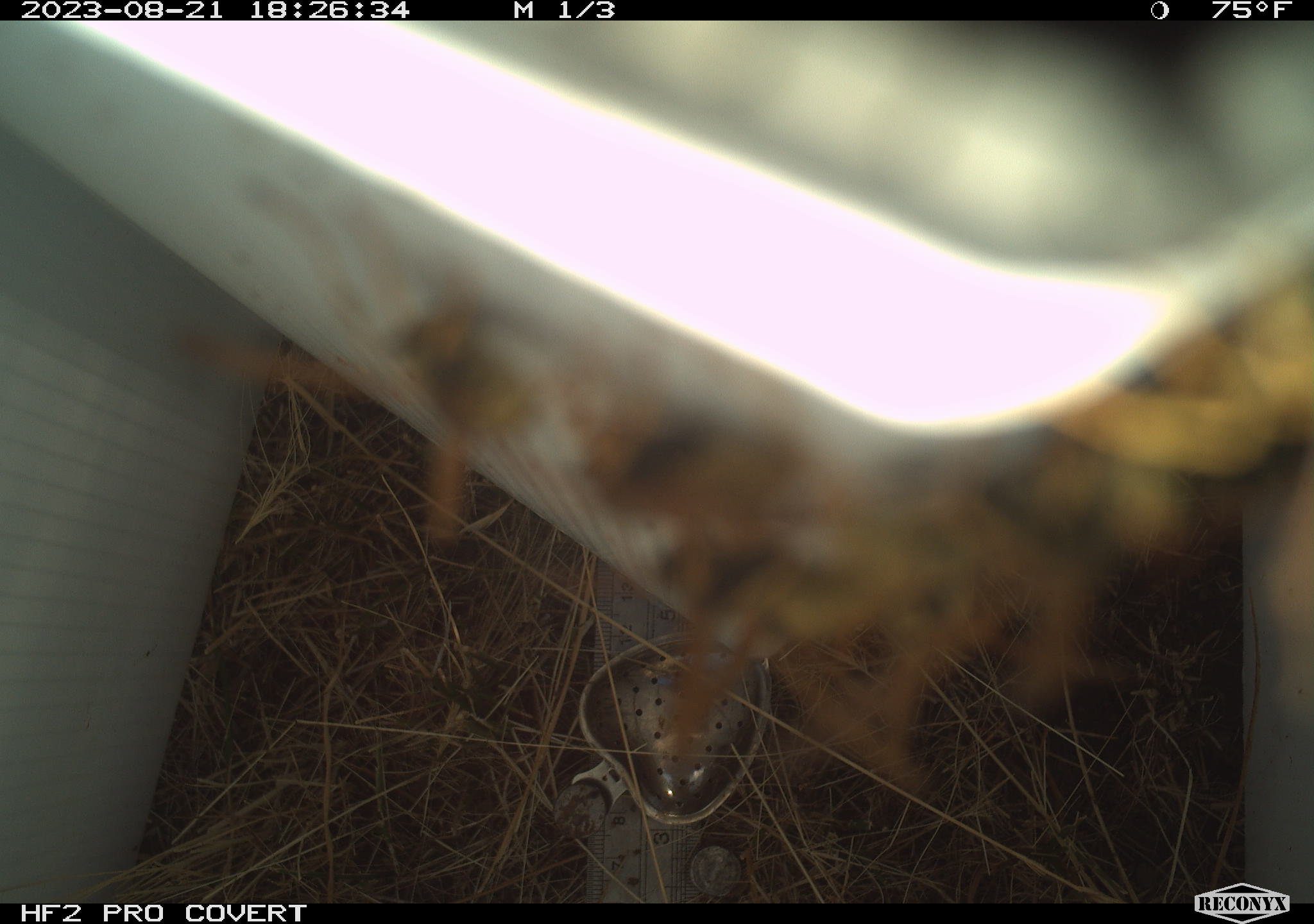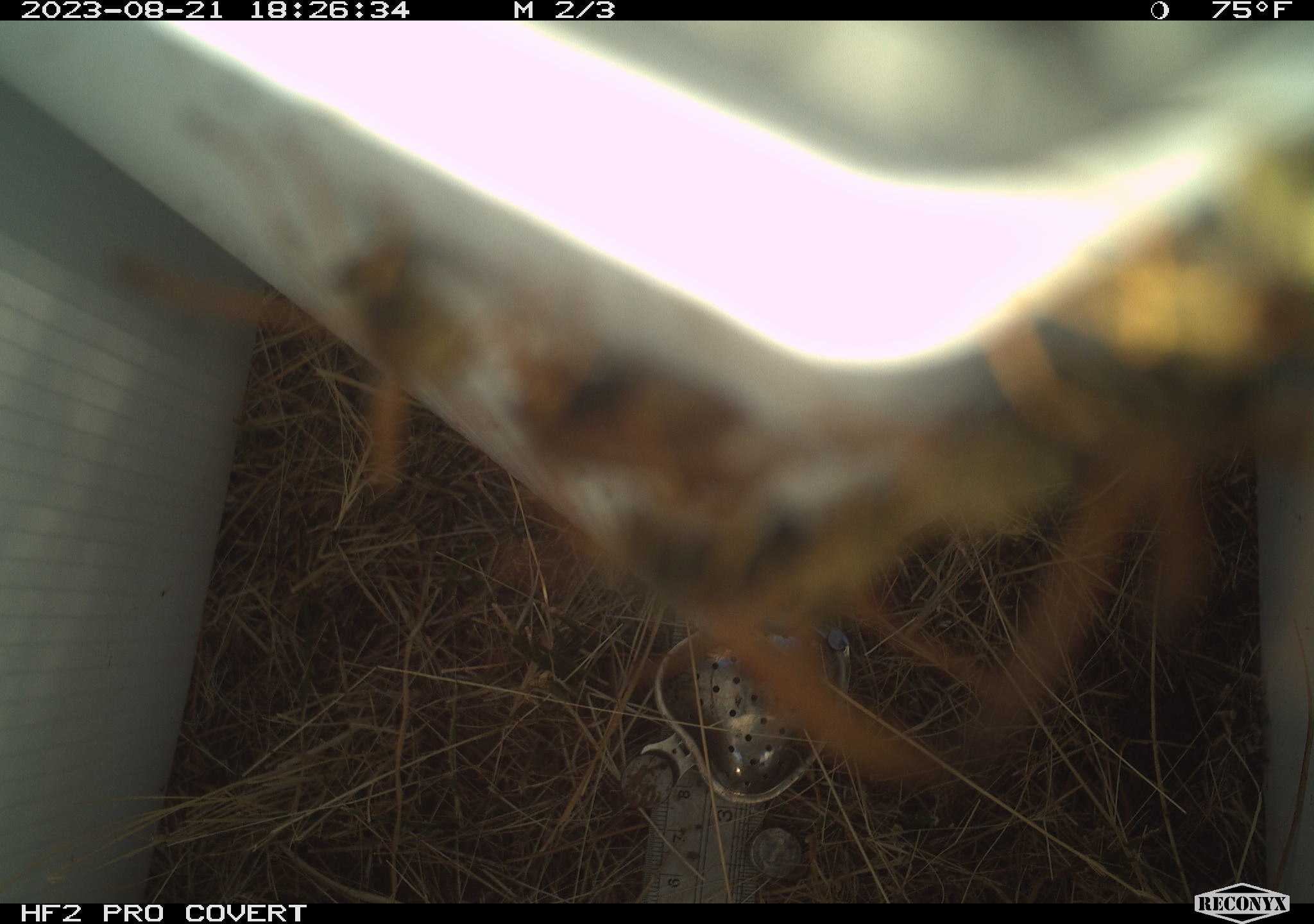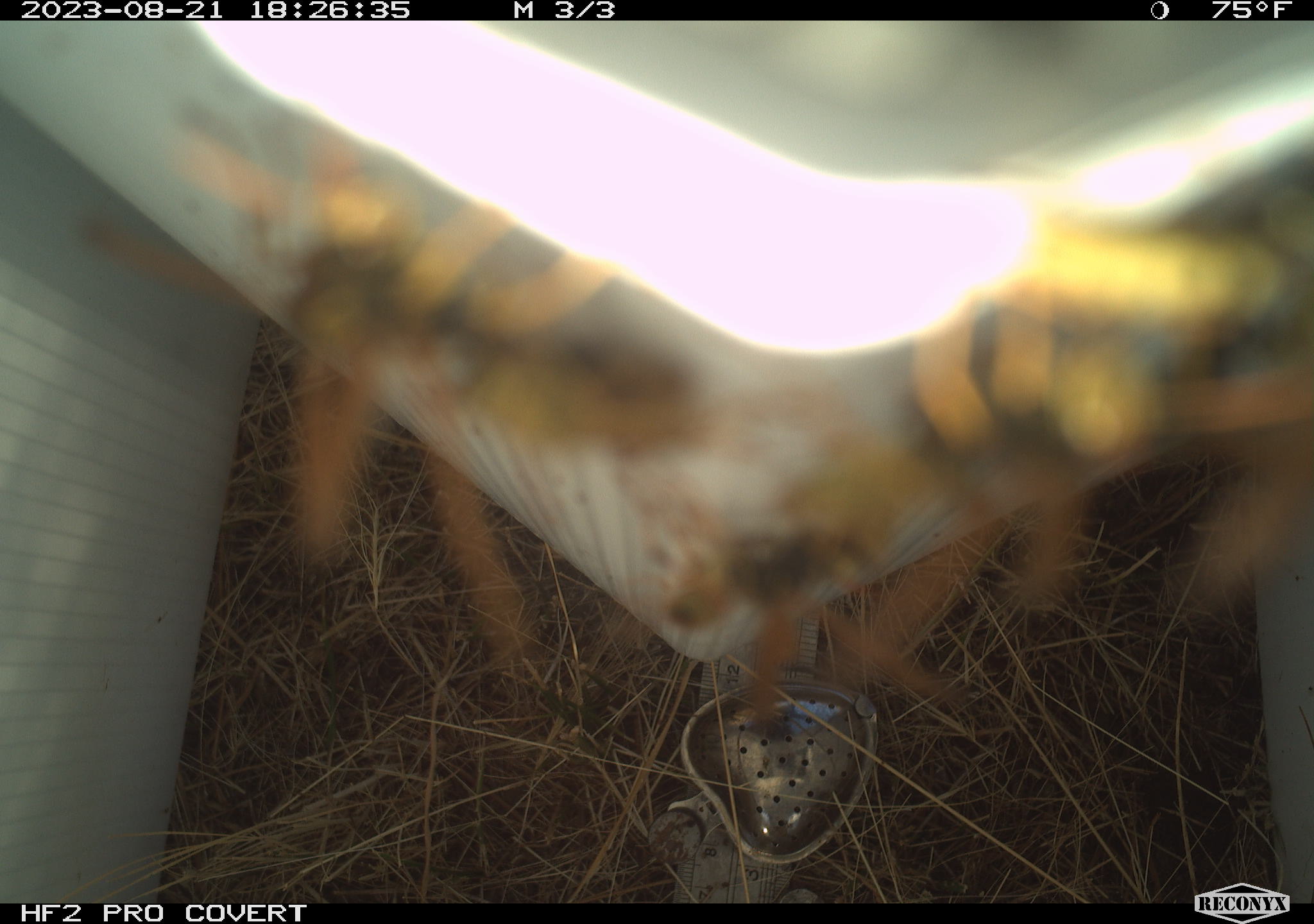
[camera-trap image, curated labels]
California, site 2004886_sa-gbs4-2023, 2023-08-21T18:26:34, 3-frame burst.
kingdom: Animalia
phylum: Arthropoda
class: Insecta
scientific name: Insecta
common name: insect